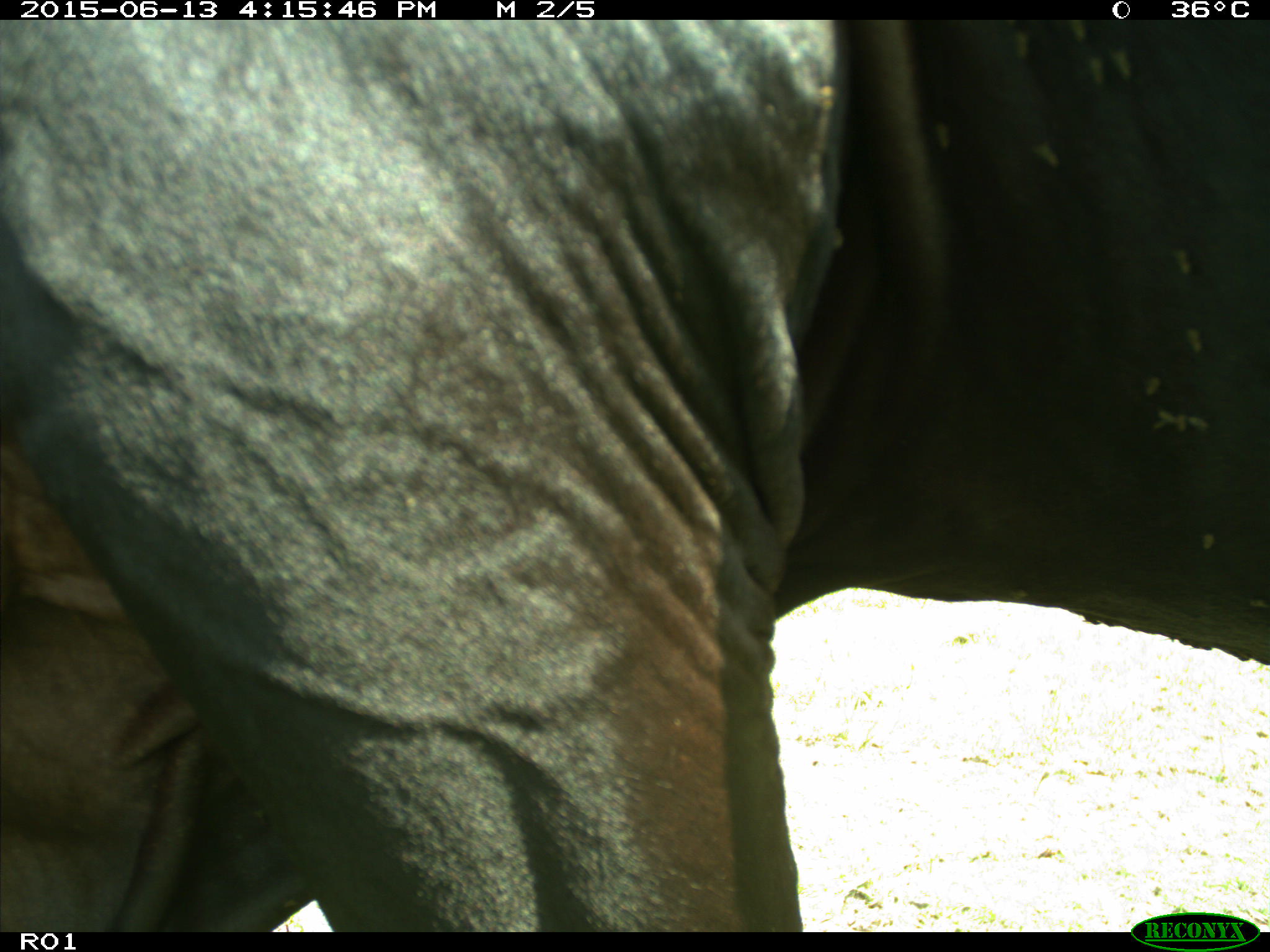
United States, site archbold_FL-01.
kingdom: Animalia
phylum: Chordata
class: Mammalia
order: Artiodactyla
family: Bovidae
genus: Bos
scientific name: Bos taurus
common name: domestic cow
Bos taurus (domestic cow).